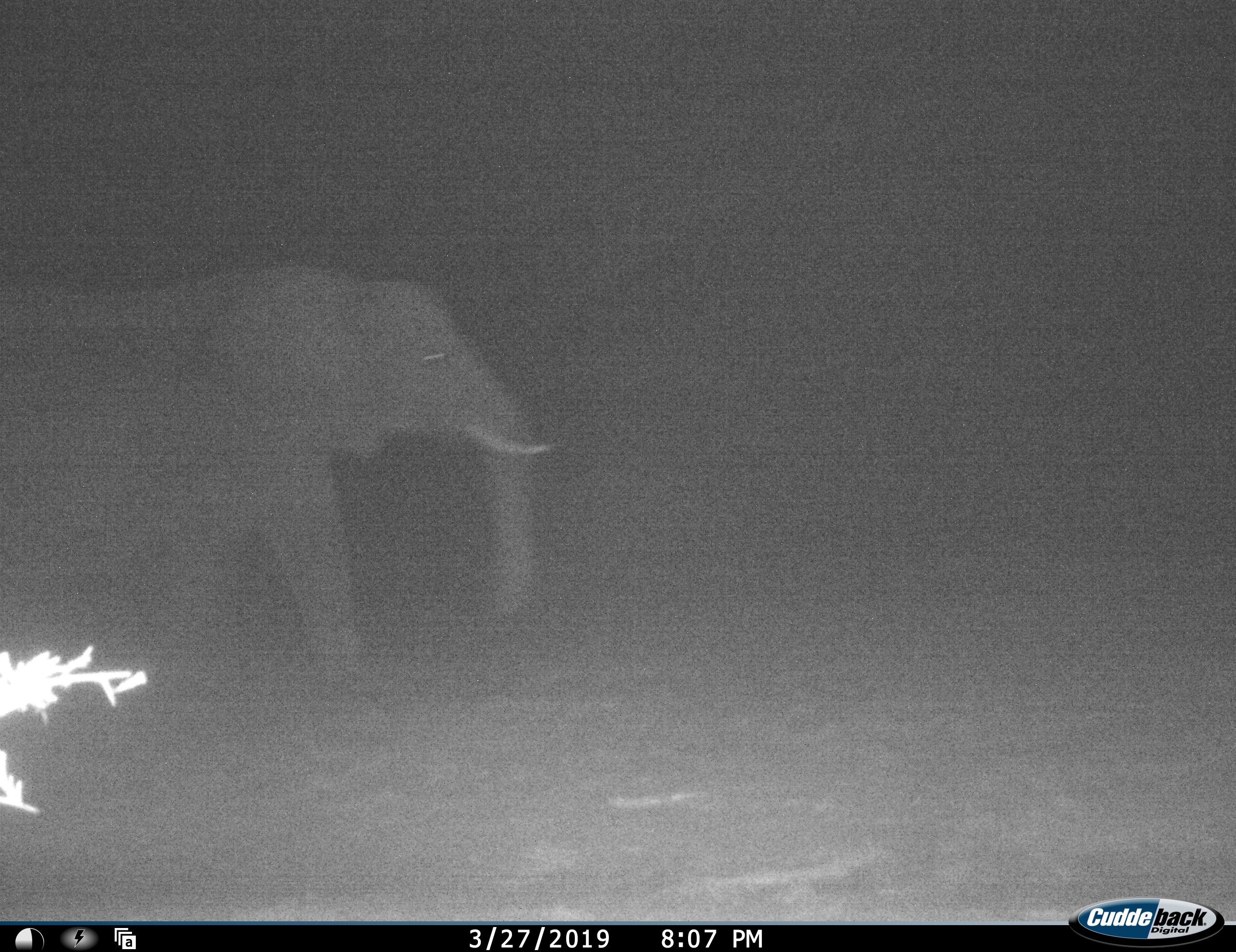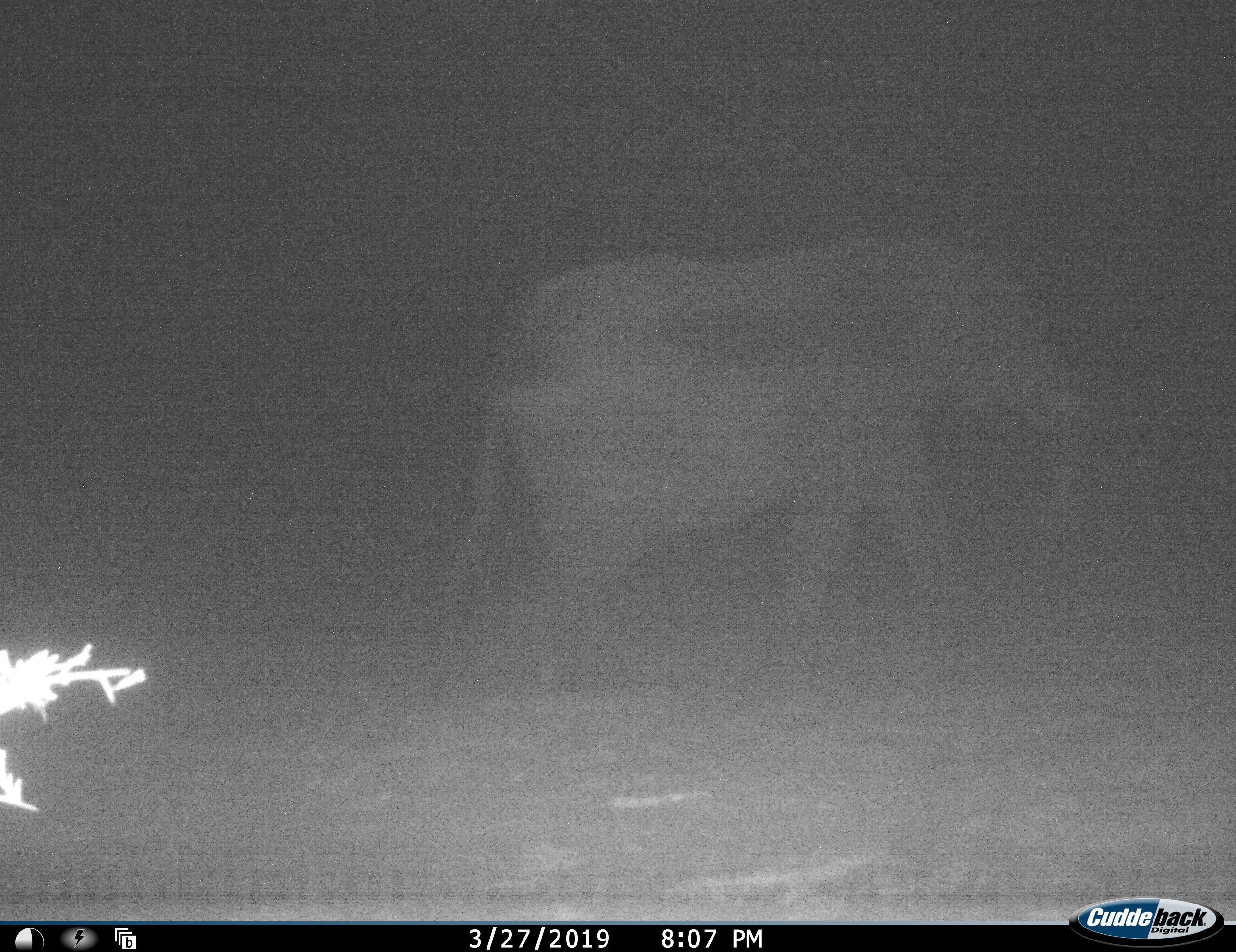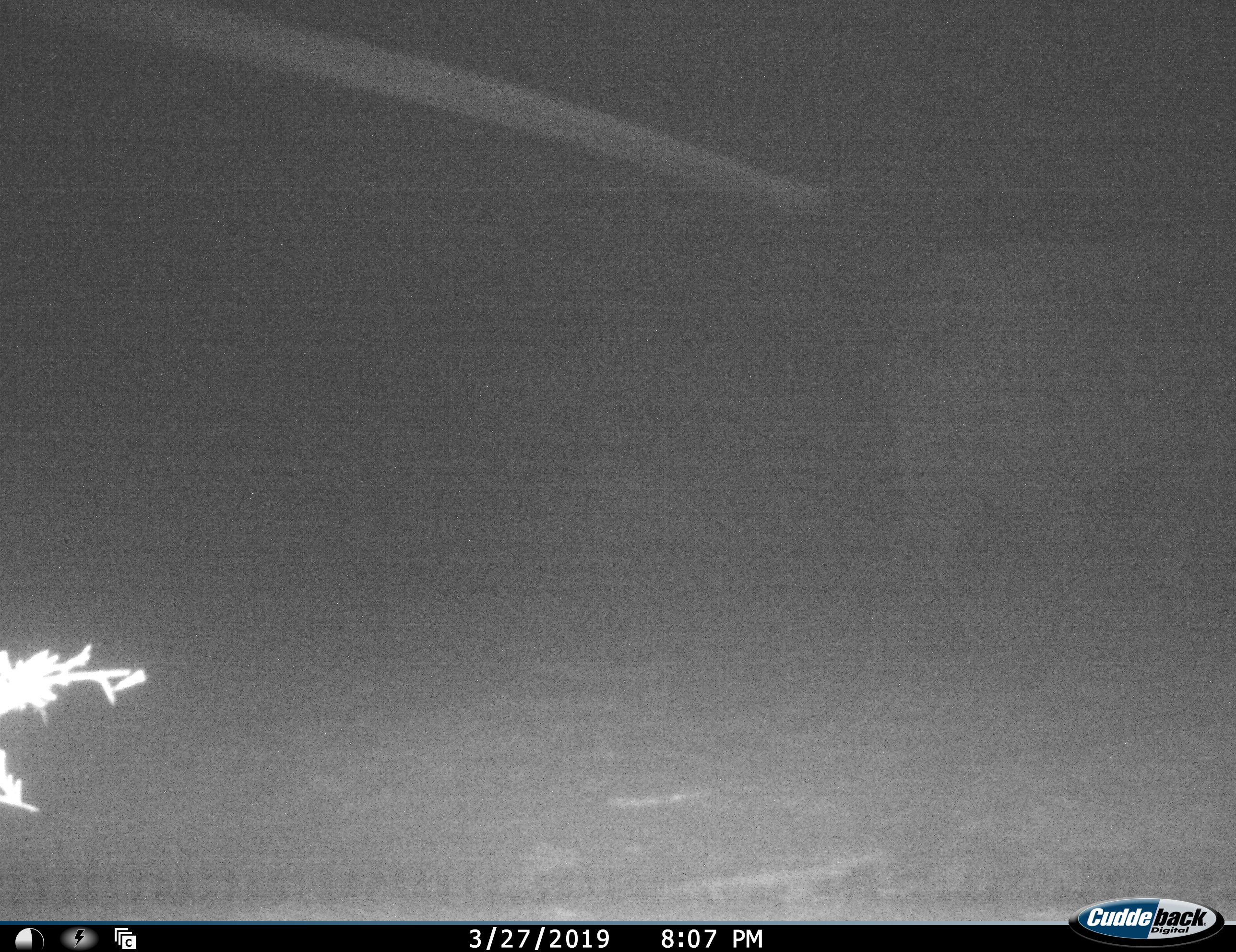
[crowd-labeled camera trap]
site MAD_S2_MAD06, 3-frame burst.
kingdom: Animalia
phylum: Chordata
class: Mammalia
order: Proboscidea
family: Elephantidae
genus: Loxodonta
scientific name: Loxodonta africana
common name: african bush elephant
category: elephant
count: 1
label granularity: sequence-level